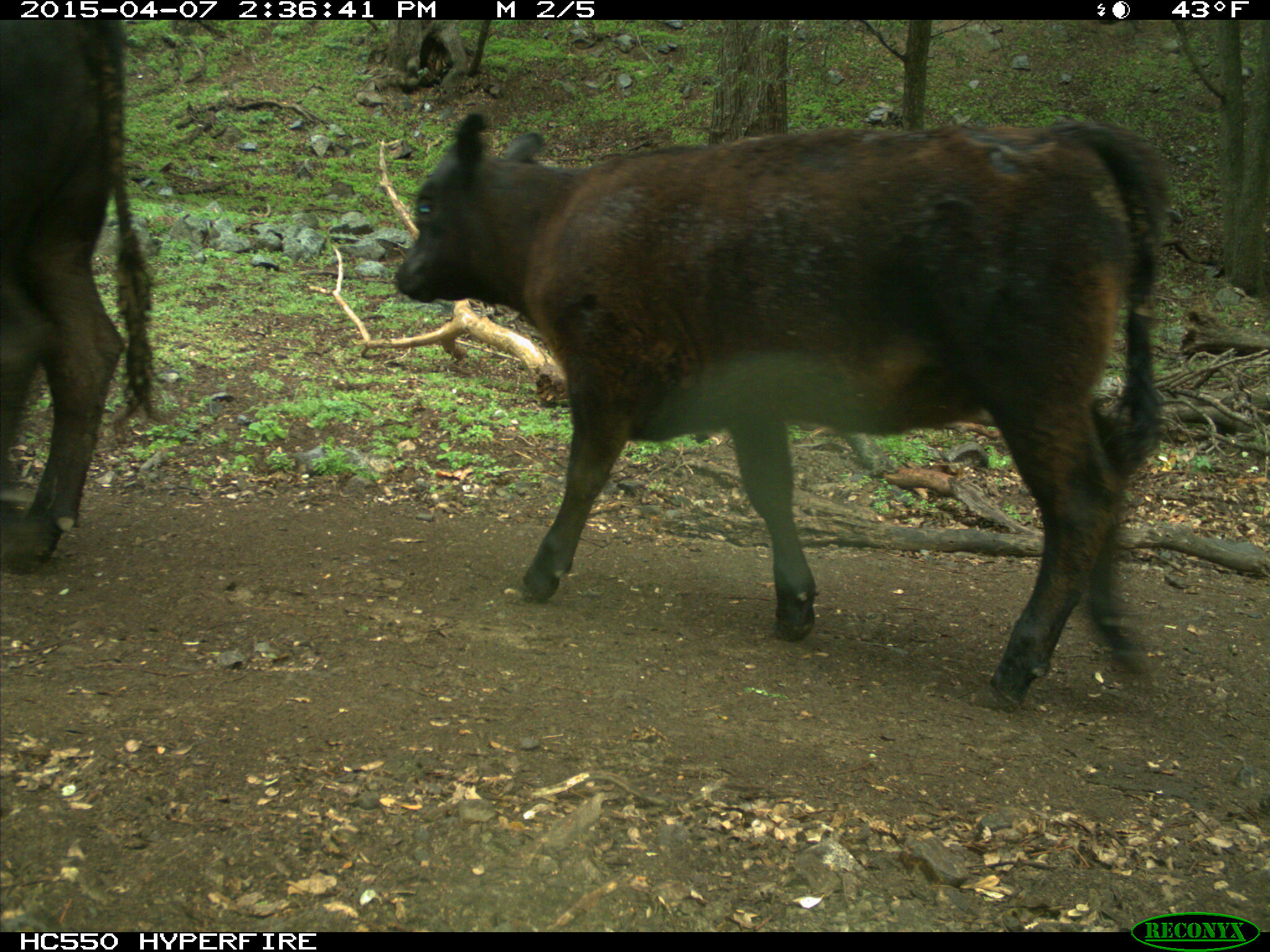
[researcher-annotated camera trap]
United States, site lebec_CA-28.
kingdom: Animalia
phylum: Chordata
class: Mammalia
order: Artiodactyla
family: Bovidae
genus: Bos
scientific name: Bos taurus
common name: domestic cow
Bos taurus (domestic cow).